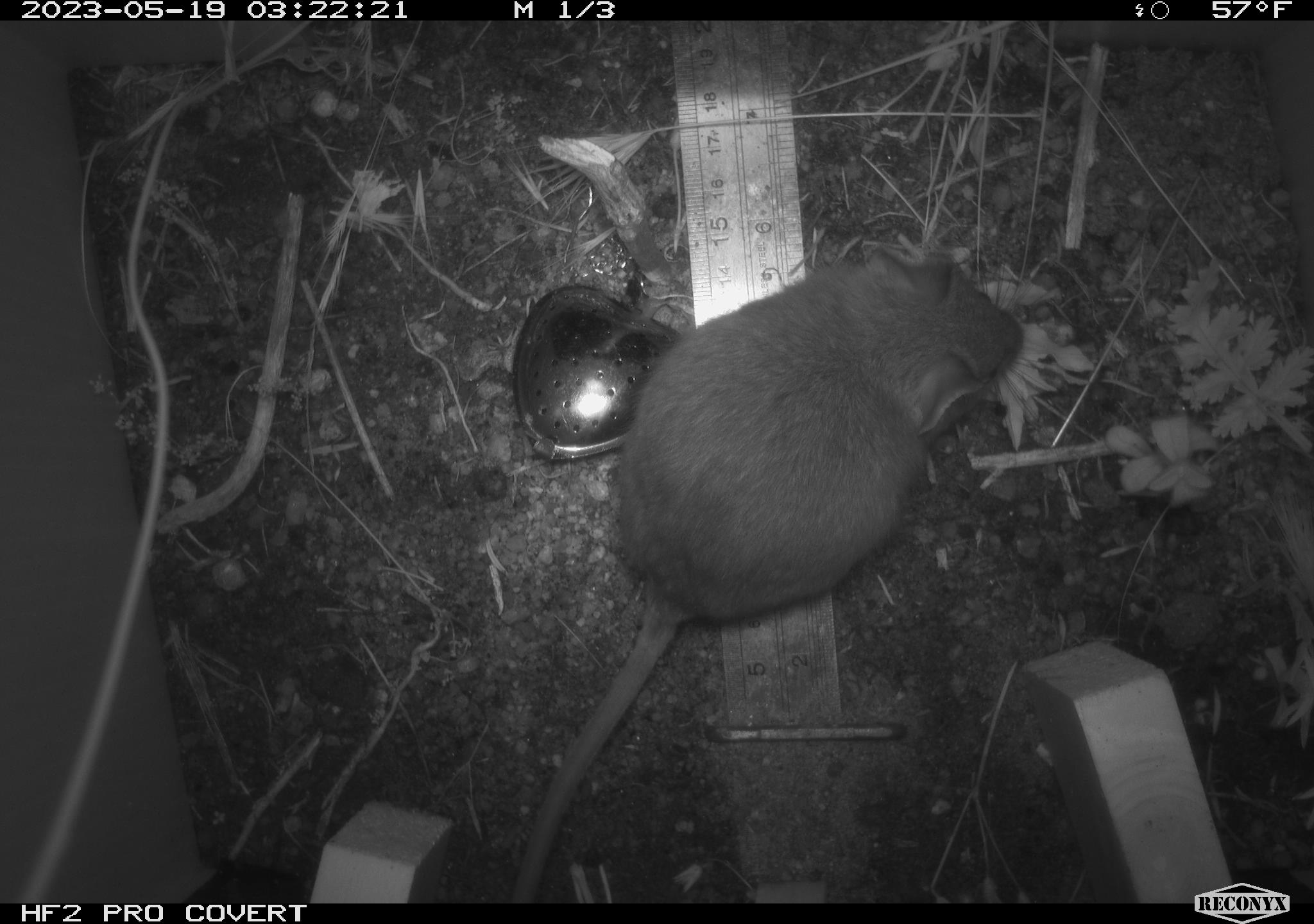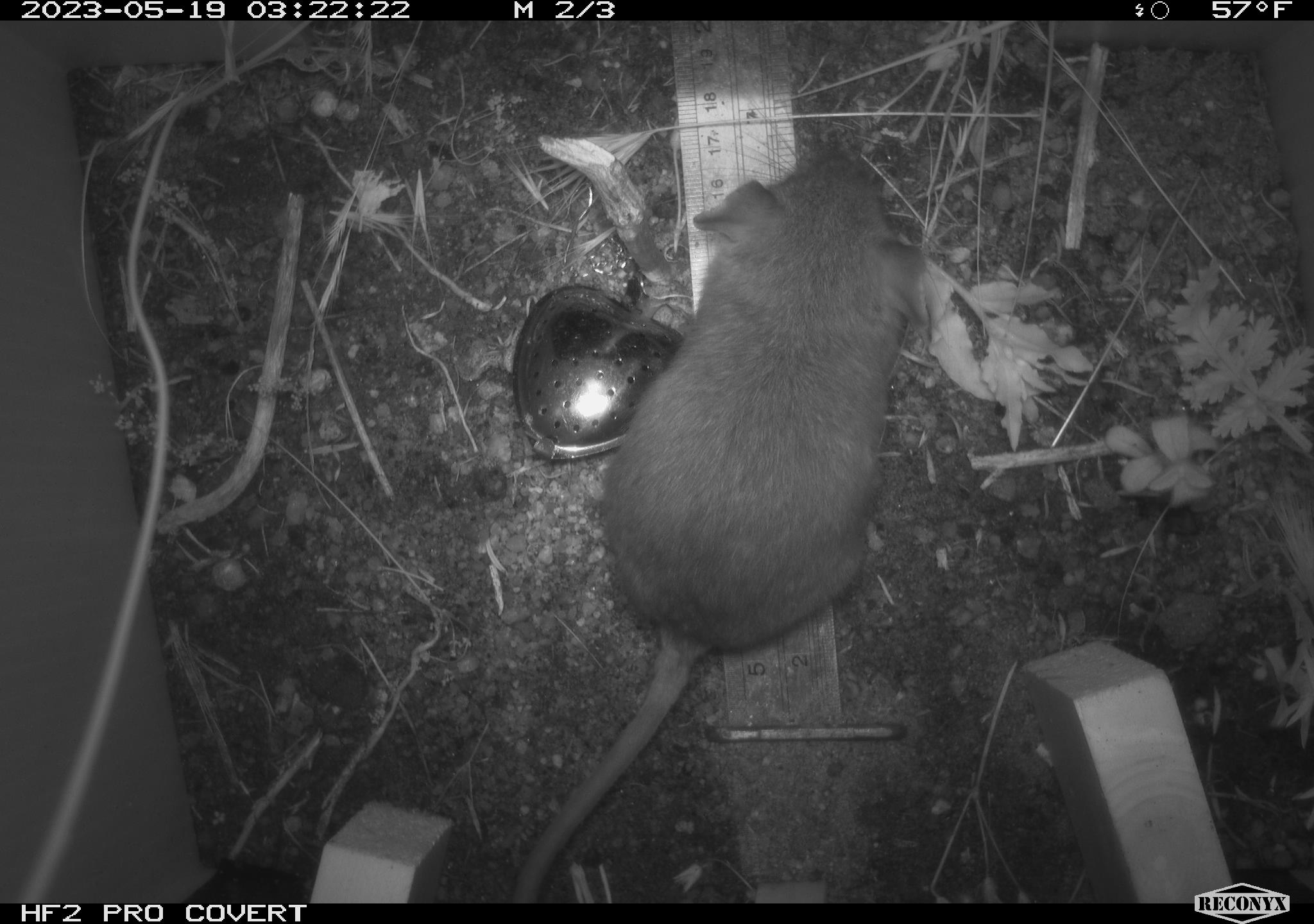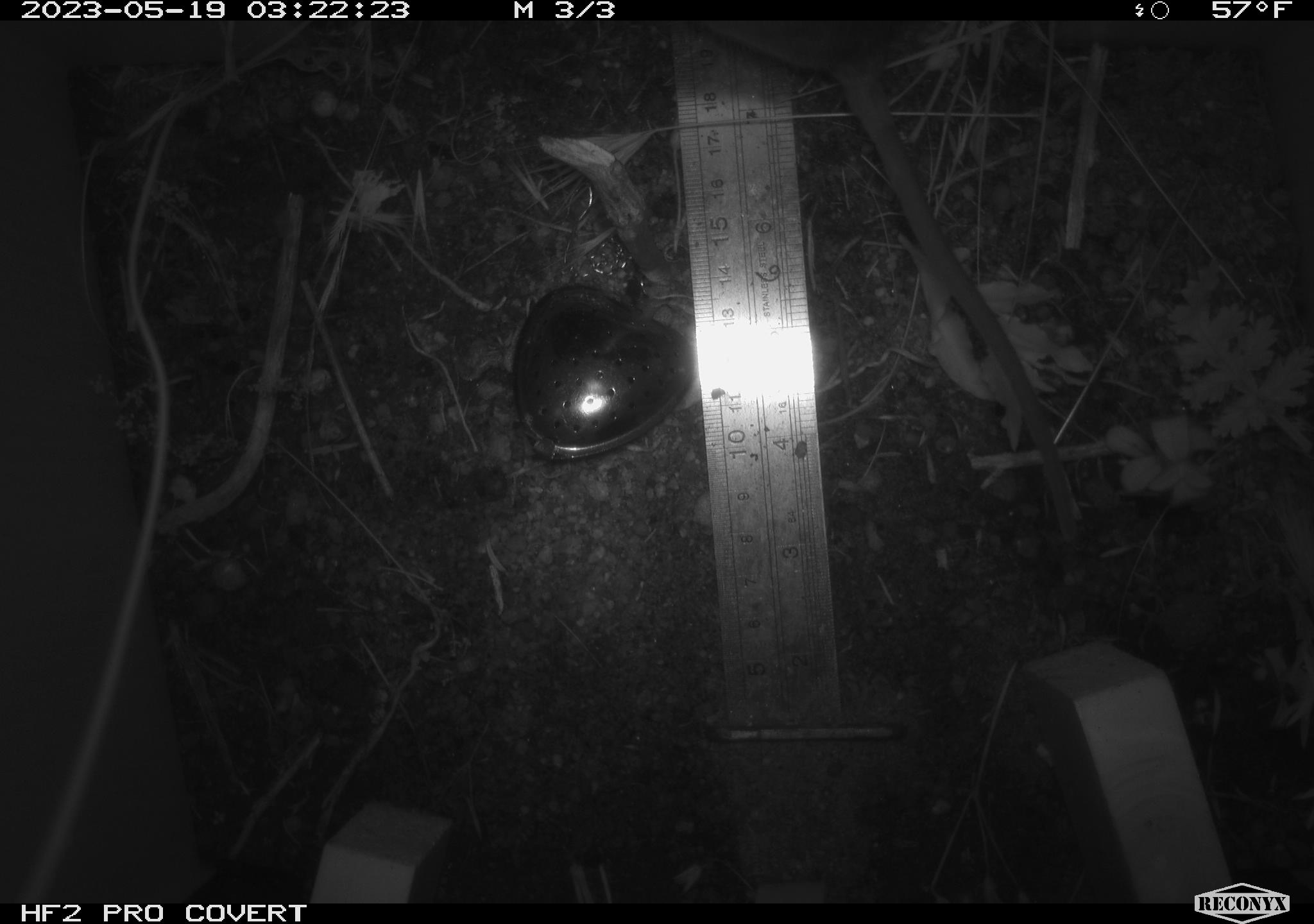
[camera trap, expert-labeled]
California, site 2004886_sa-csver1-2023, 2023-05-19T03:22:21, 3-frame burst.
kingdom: Animalia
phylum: Chordata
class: Mammalia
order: Rodentia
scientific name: Rodentia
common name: mouse species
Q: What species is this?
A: Mouse species (Rodentia).